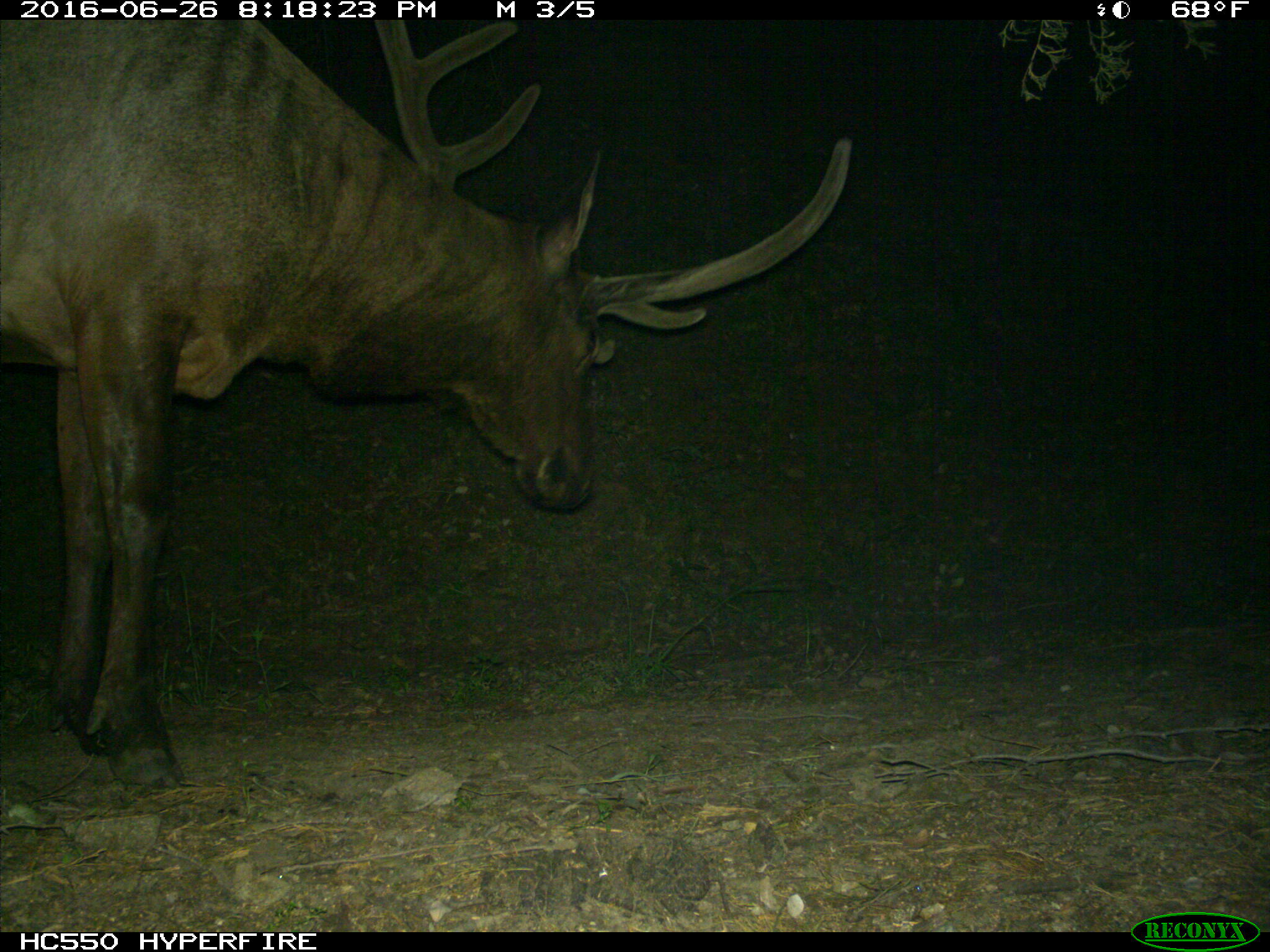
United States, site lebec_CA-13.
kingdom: Animalia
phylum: Chordata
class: Mammalia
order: Artiodactyla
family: Cervidae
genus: Cervus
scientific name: Cervus canadensis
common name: elk